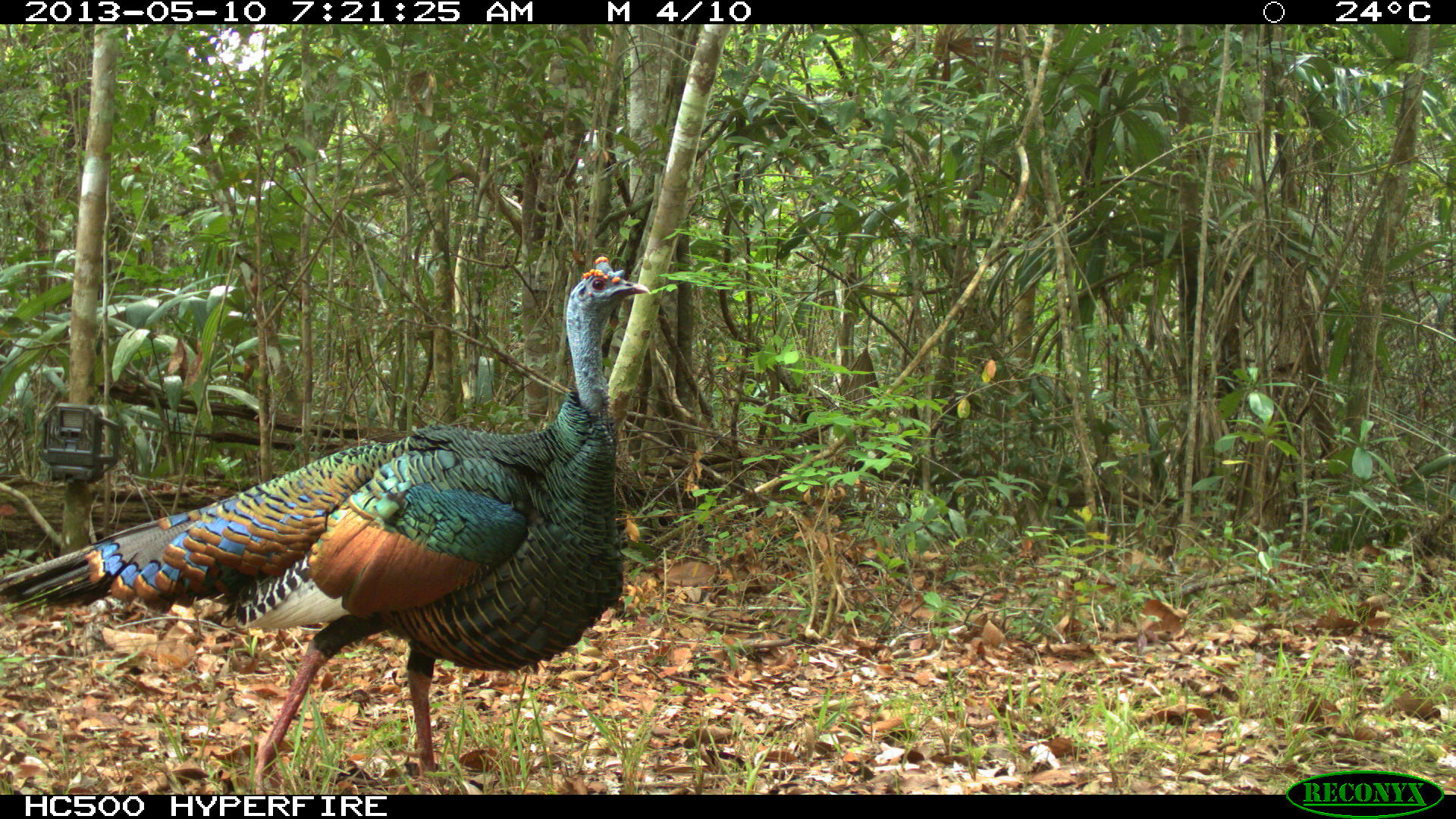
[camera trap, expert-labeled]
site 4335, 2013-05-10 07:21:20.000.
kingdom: Animalia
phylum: Chordata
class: Aves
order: Galliformes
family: Phasianidae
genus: Meleagris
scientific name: Meleagris ocellata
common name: ocellated turkey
Meleagris ocellata (ocellated turkey), count 1, sex male.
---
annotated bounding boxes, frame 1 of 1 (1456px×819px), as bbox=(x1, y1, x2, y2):
meleagris ocellata: bbox=(1, 255, 651, 794)